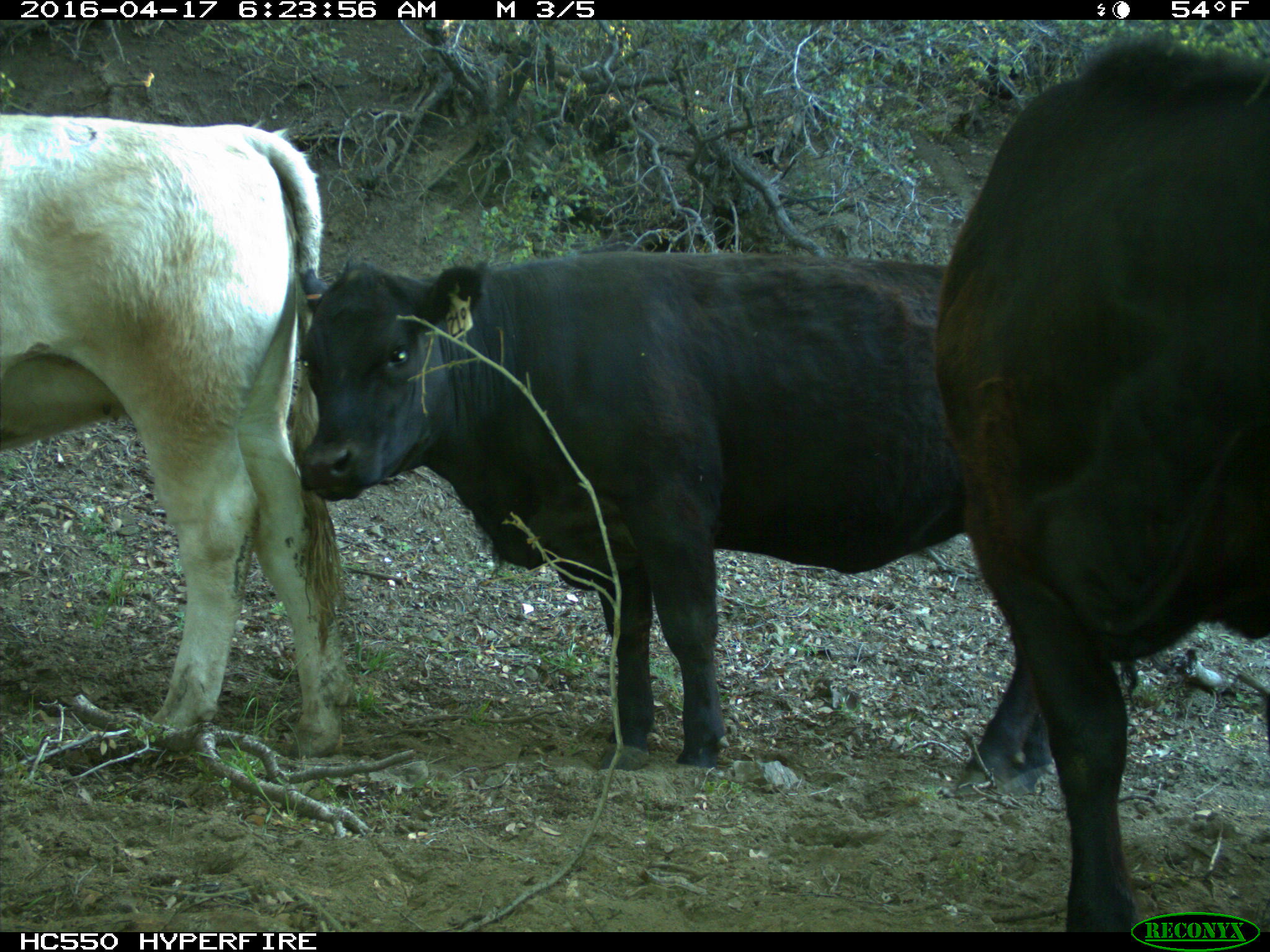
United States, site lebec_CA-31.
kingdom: Animalia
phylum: Chordata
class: Mammalia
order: Artiodactyla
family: Bovidae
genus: Bos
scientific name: Bos taurus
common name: domestic cow